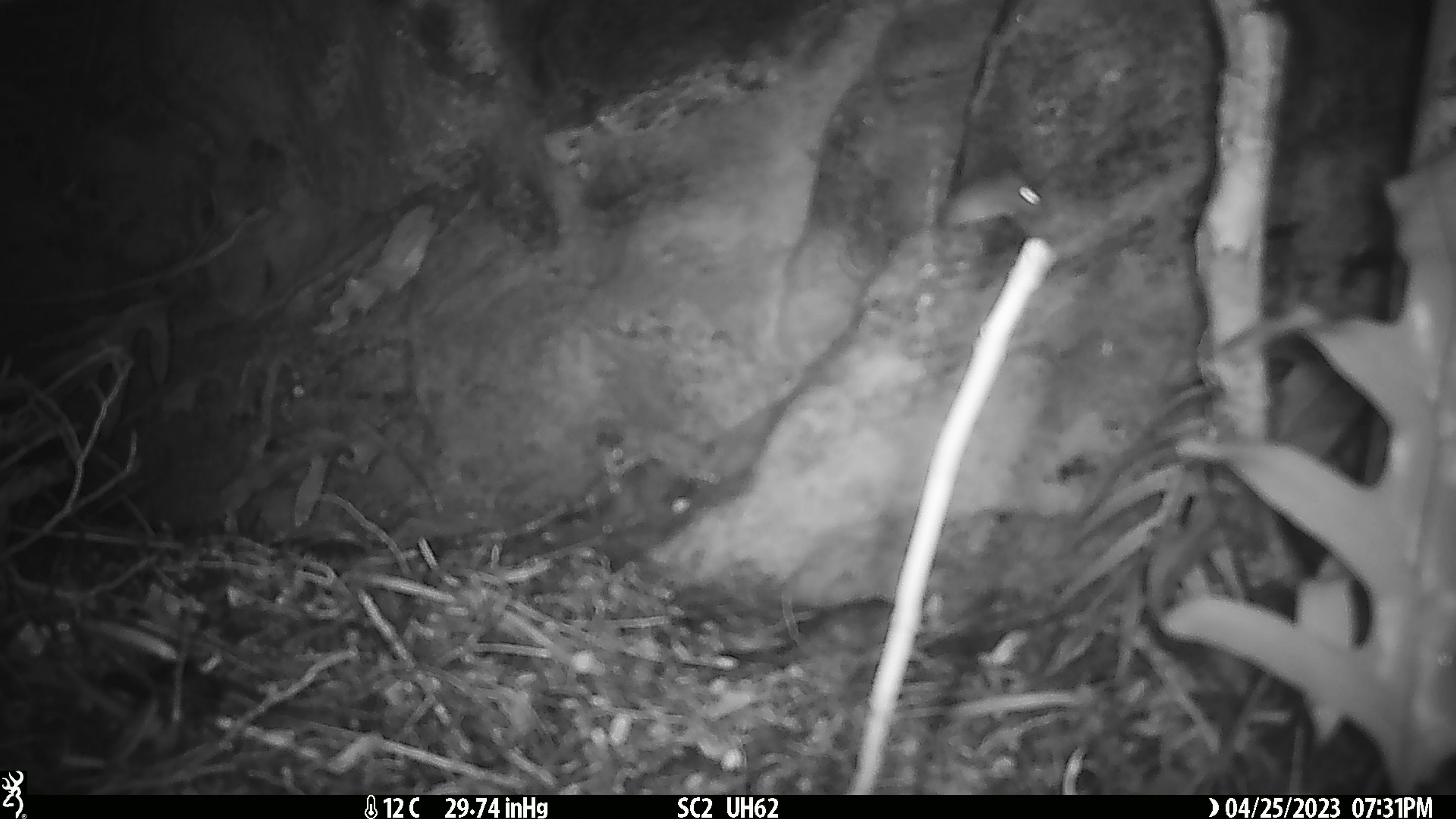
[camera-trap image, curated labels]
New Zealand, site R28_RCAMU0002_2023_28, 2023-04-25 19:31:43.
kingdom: Animalia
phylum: Chordata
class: Mammalia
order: Rodentia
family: Muridae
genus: Mus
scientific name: Mus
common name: mouse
Mouse (Mus).